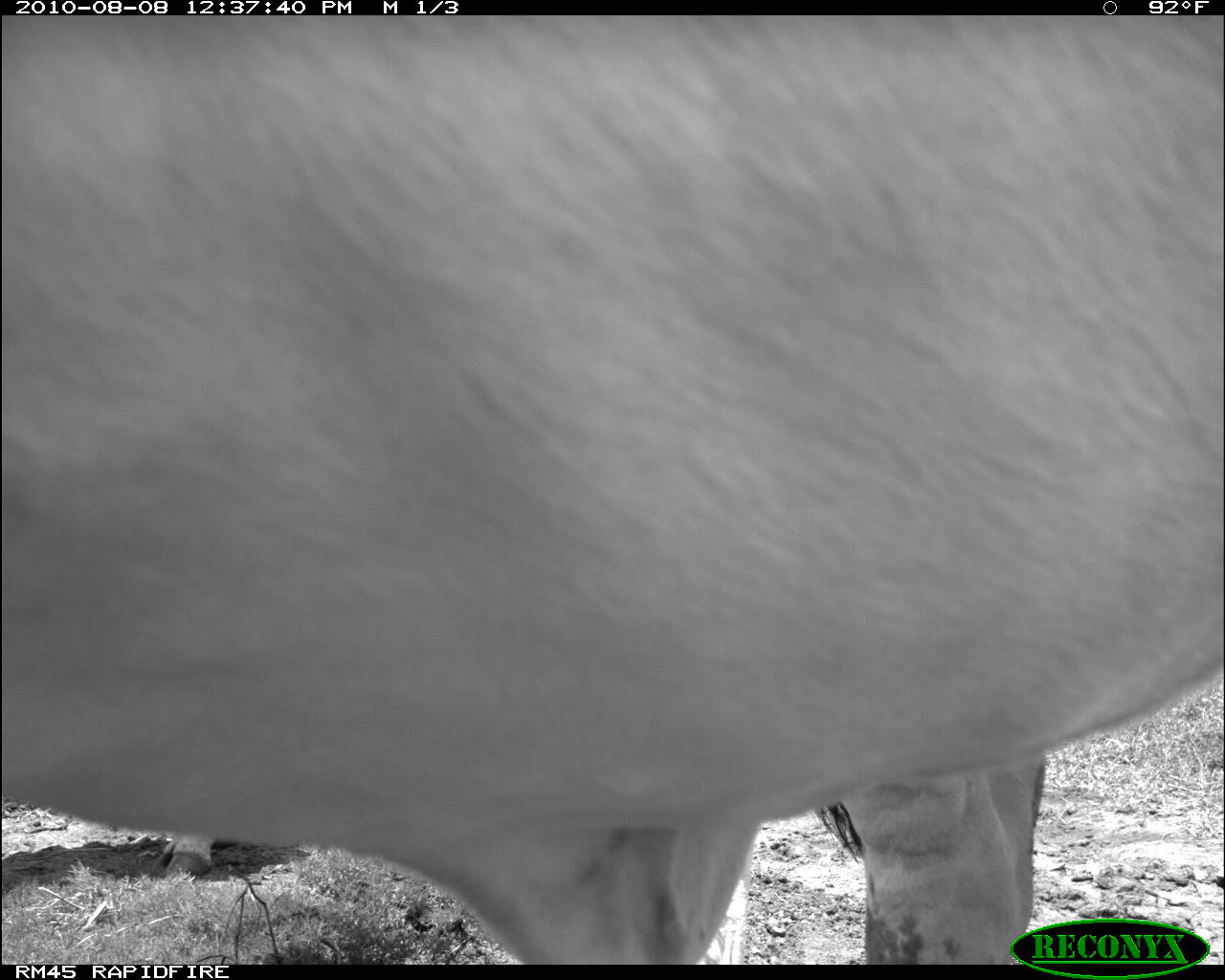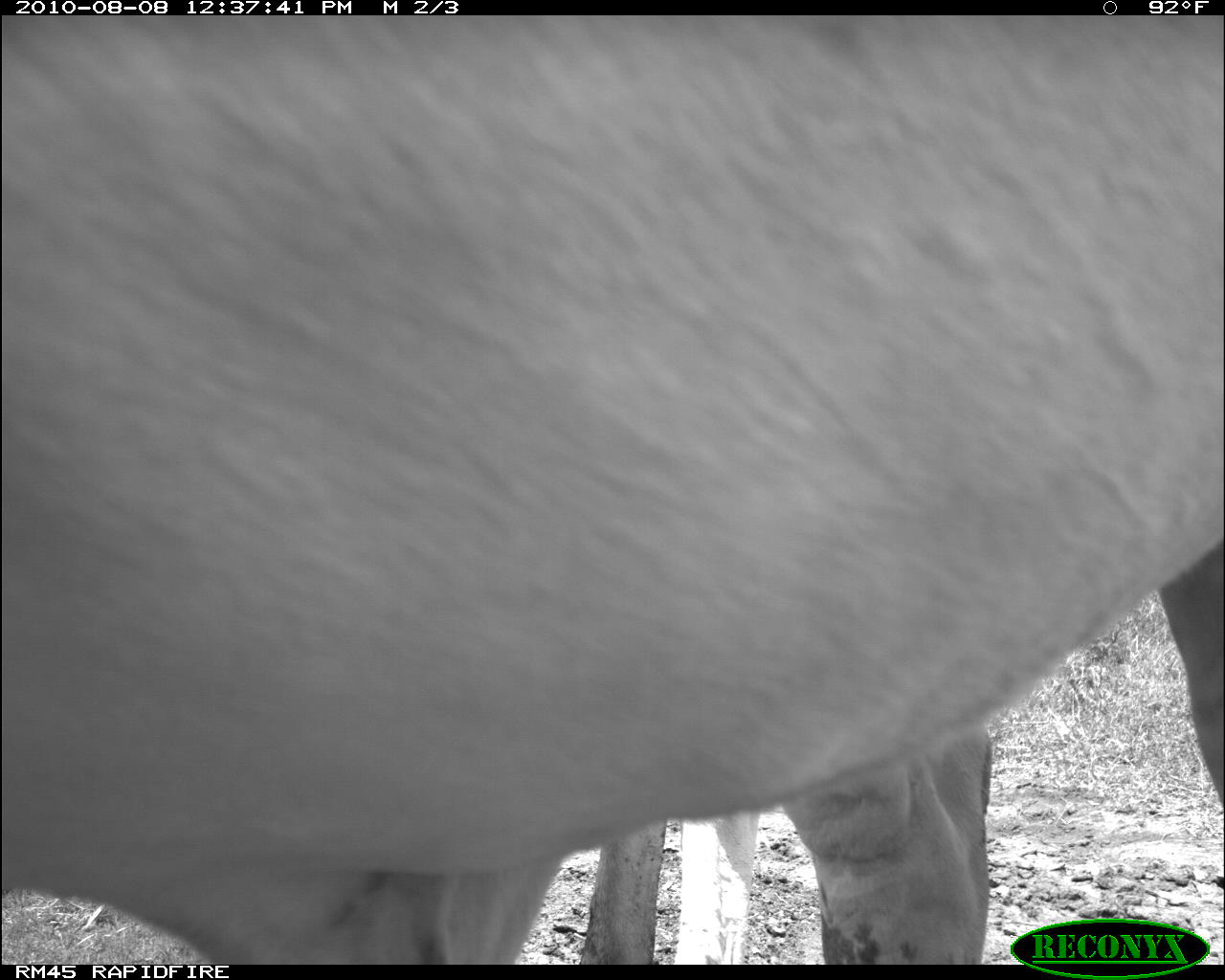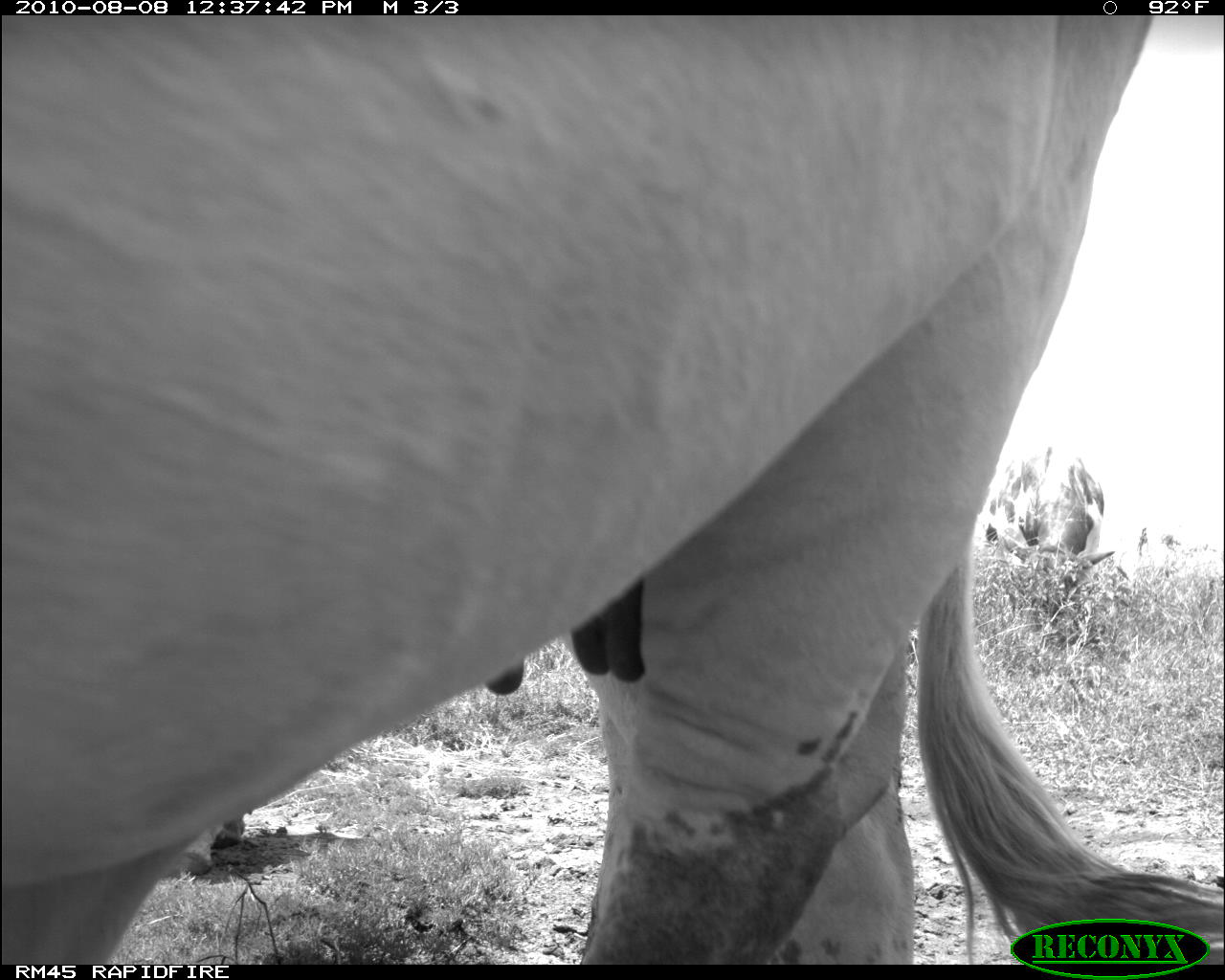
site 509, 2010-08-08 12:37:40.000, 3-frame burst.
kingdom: Animalia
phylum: Chordata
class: Mammalia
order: Artiodactyla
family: Bovidae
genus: Bos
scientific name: Bos taurus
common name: domestic cattle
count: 1